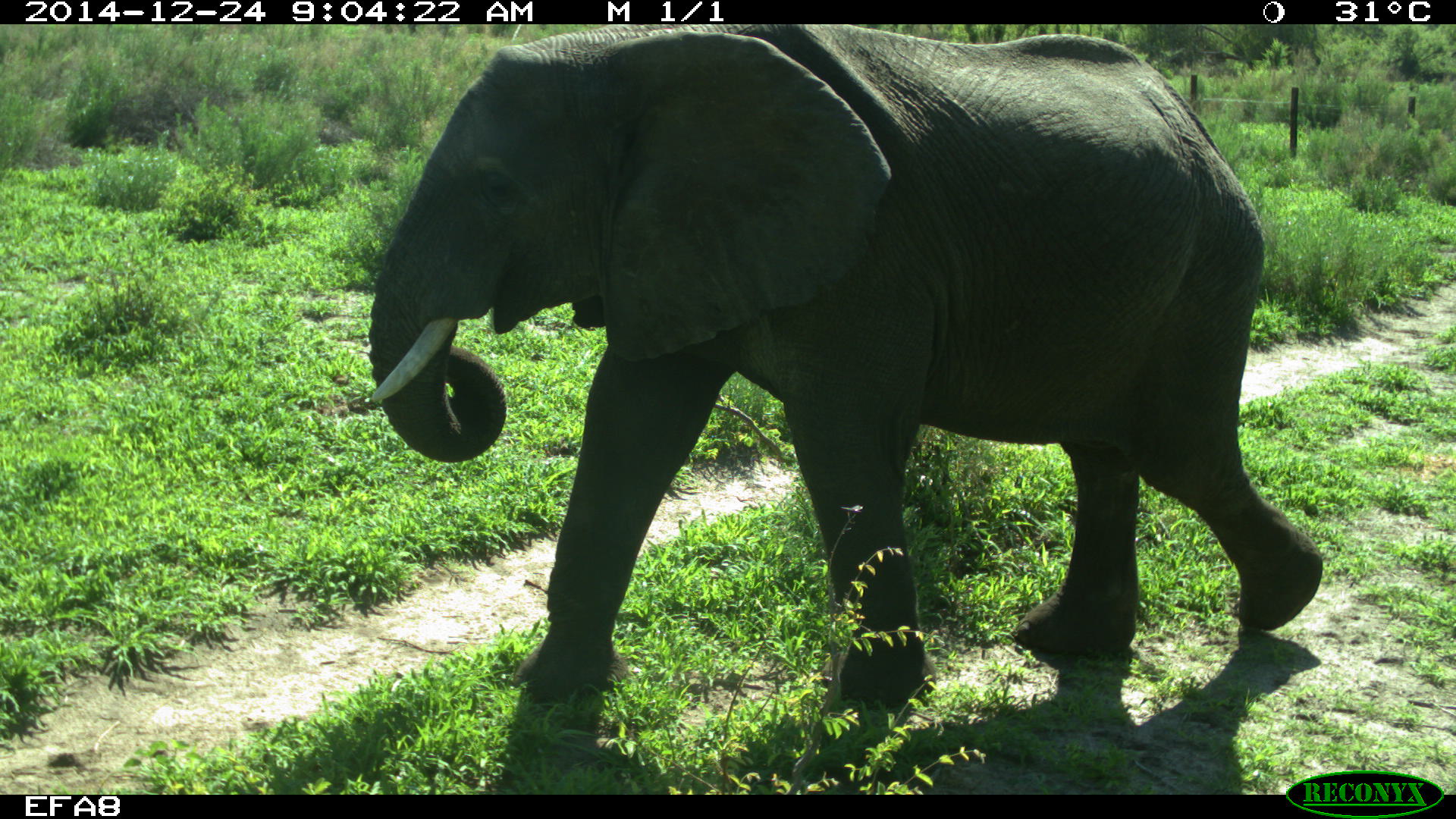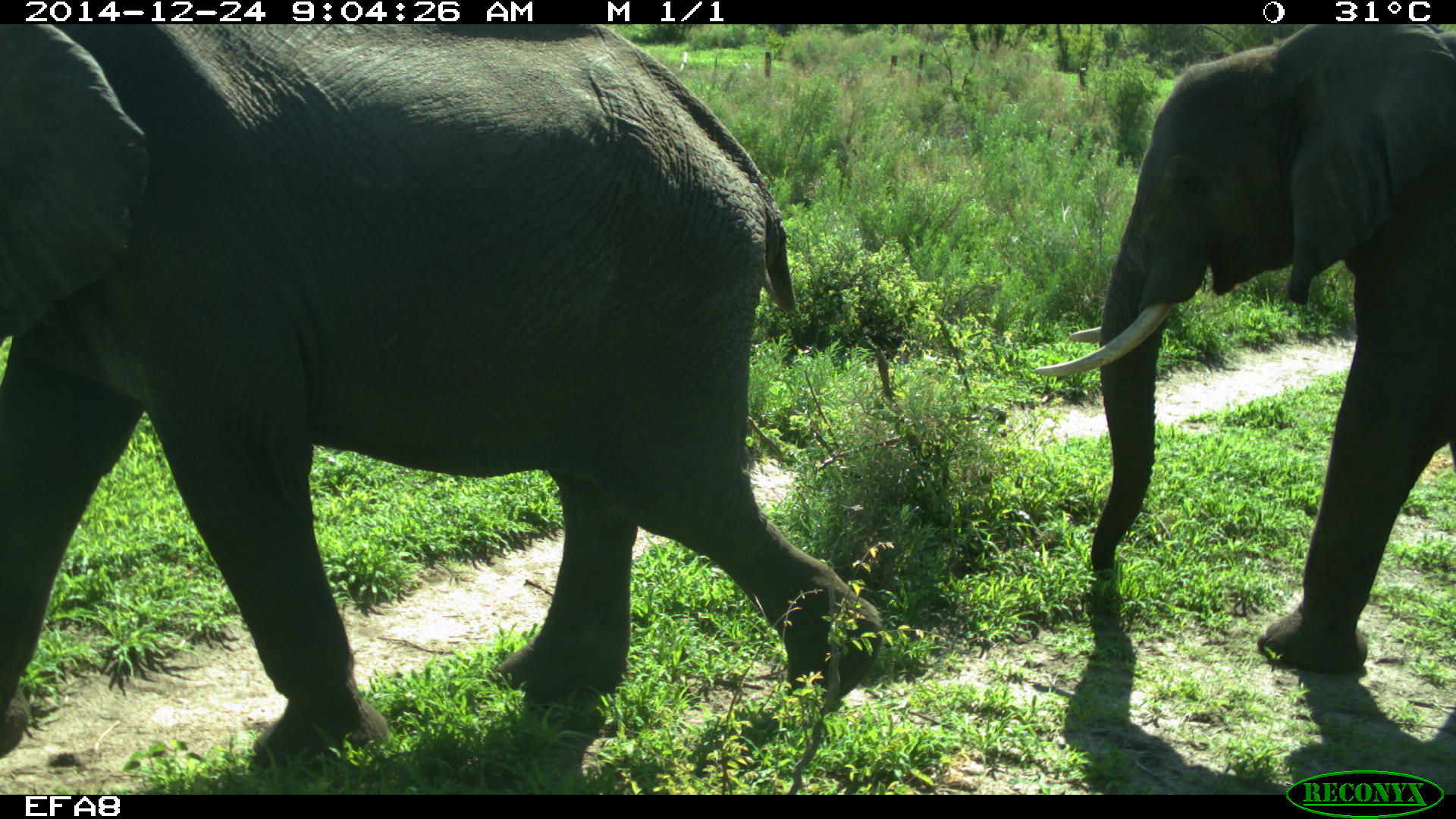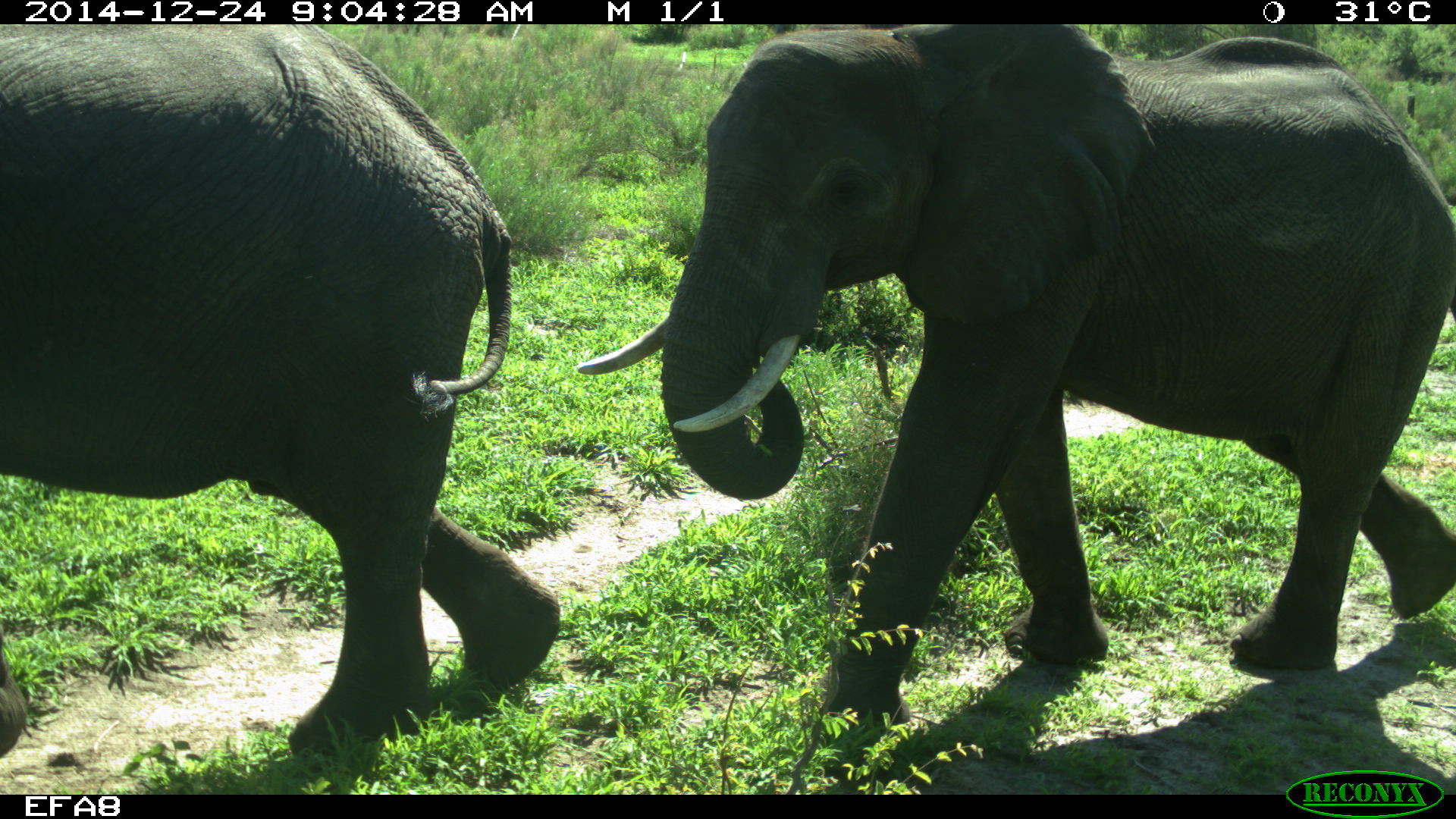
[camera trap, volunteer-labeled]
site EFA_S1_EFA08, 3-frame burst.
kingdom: Animalia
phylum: Chordata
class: Mammalia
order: Proboscidea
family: Elephantidae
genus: Loxodonta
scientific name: Loxodonta africana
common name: african bush elephant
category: elephant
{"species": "elephant (african bush elephant) (Loxodonta africana)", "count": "2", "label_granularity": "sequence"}